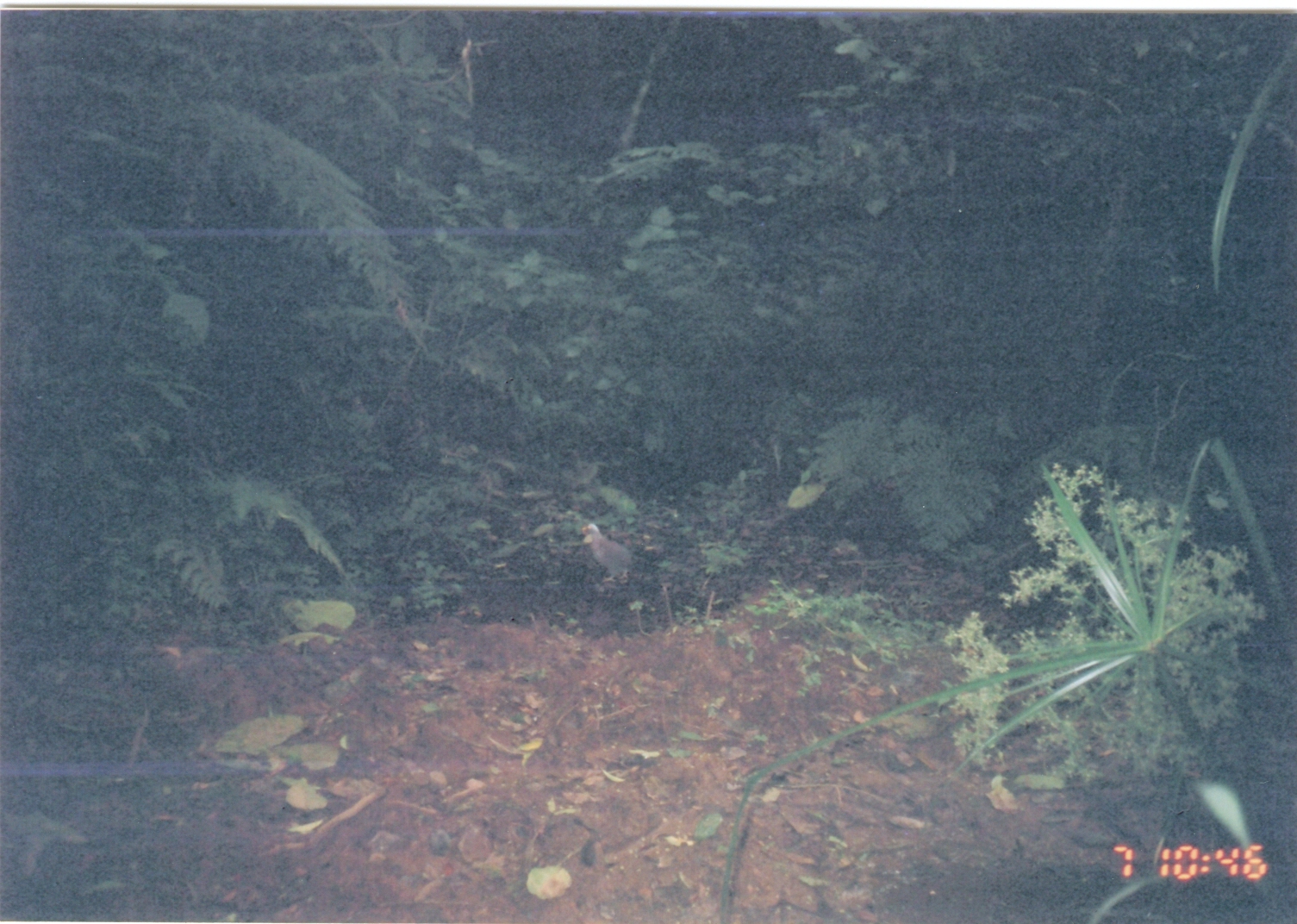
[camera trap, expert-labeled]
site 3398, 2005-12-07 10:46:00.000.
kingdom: Animalia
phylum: Chordata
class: Aves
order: Columbiformes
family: Columbidae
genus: Columba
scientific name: Columba arquatrix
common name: rameron pigeon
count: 1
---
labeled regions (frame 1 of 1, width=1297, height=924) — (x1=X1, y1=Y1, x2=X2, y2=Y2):
columba arquatrix: (x1=580, y1=521, x2=637, y2=584)